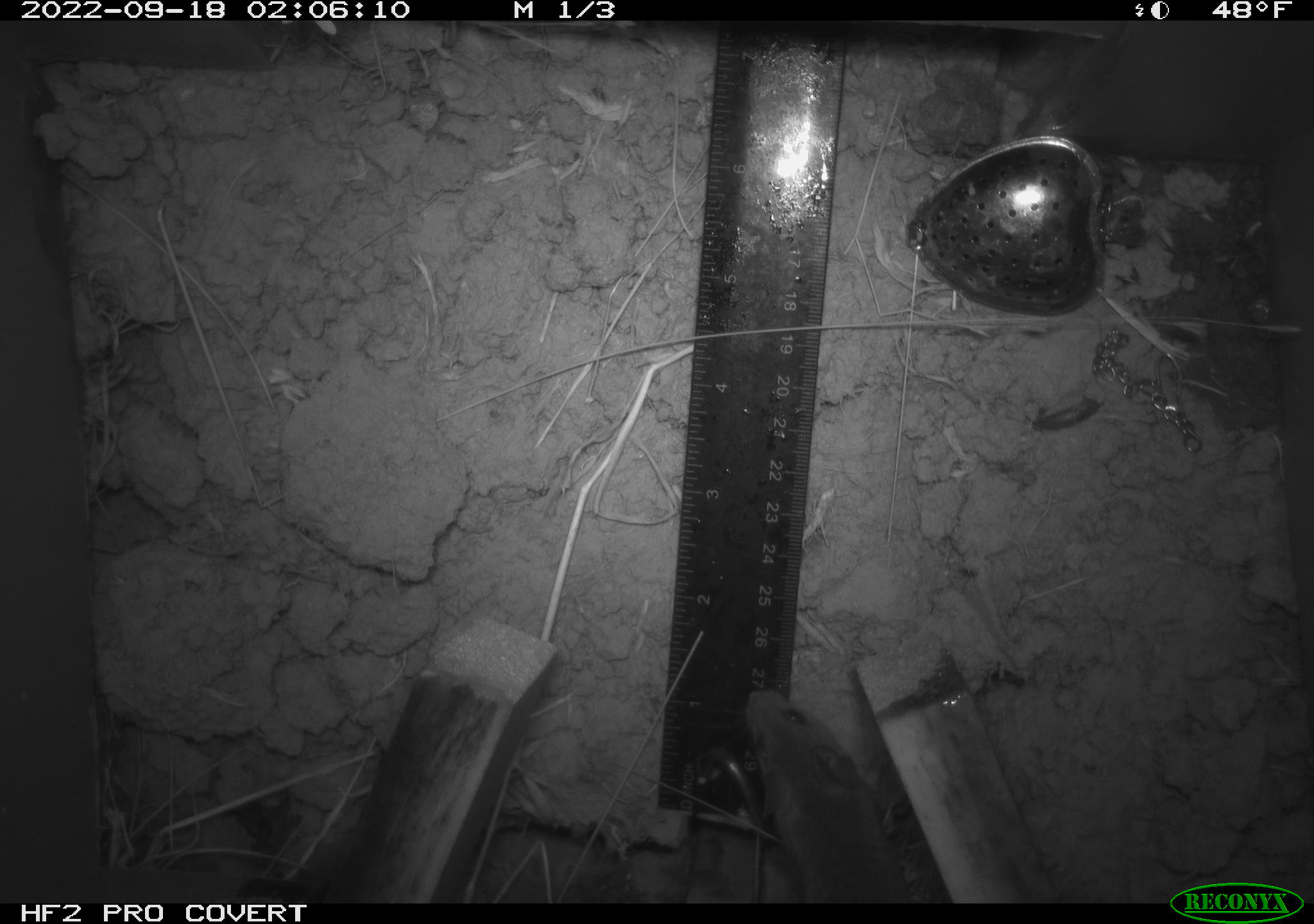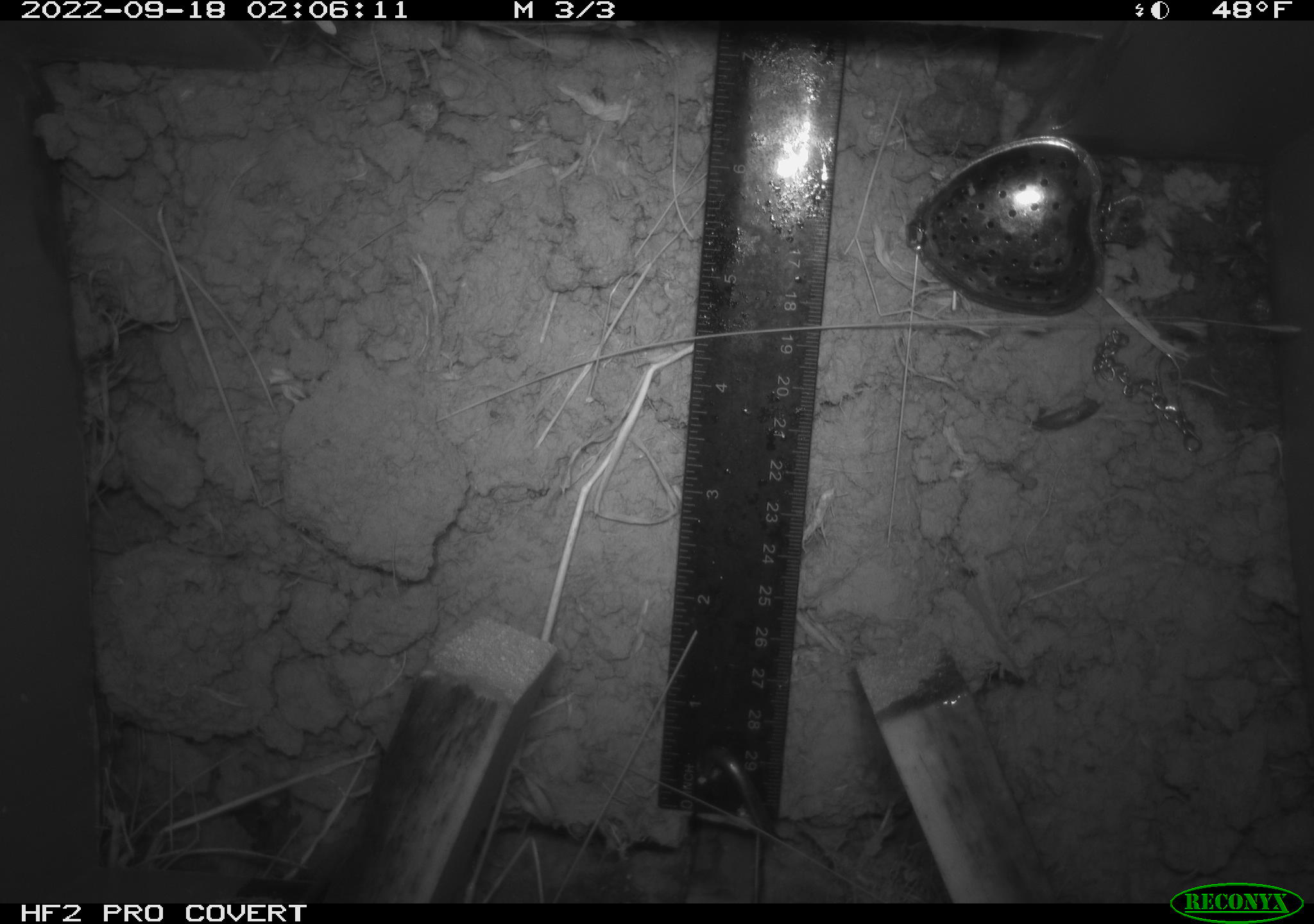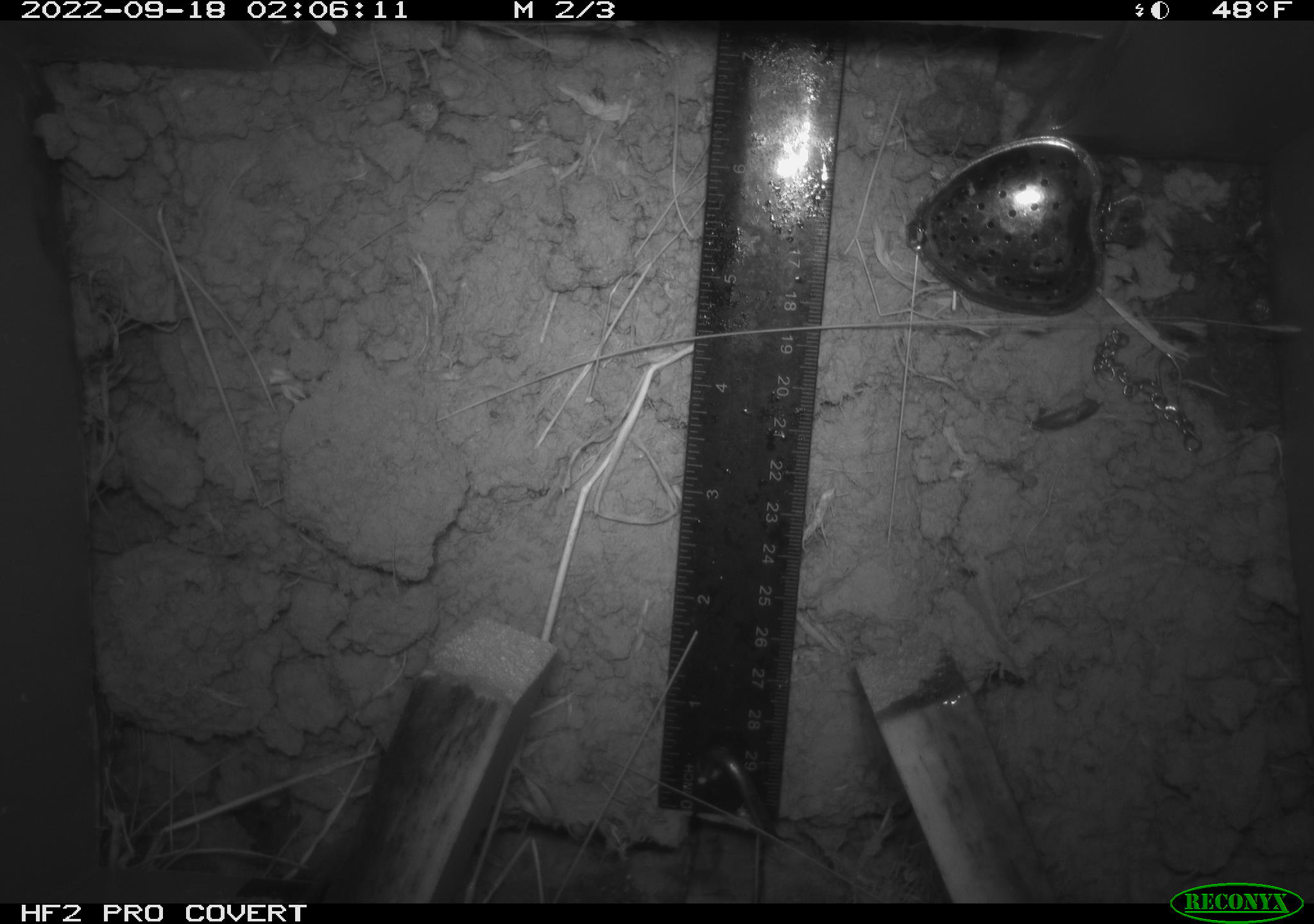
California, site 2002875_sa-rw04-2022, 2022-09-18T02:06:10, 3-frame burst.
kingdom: Animalia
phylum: Chordata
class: Mammalia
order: Rodentia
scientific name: Rodentia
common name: mouse species